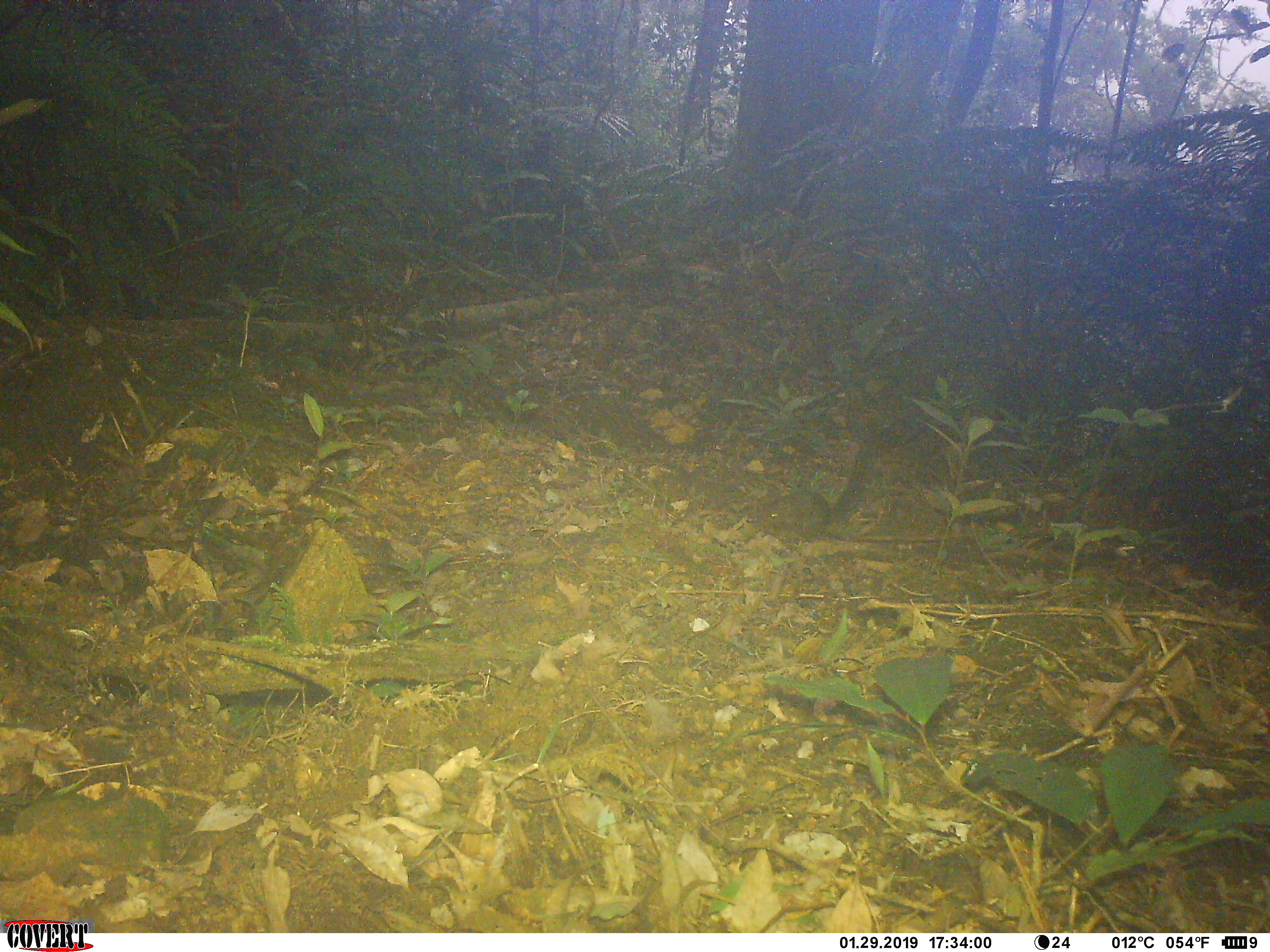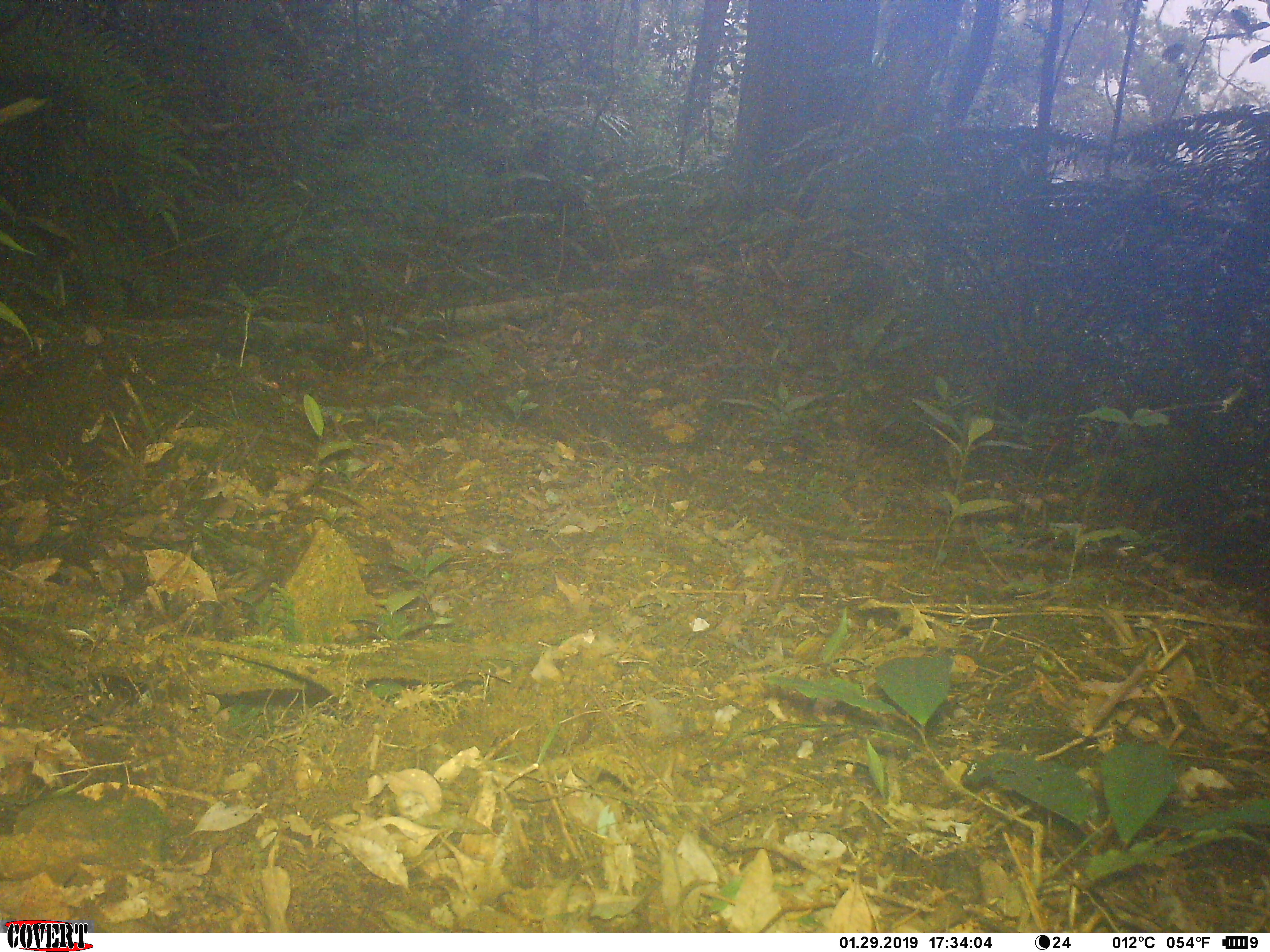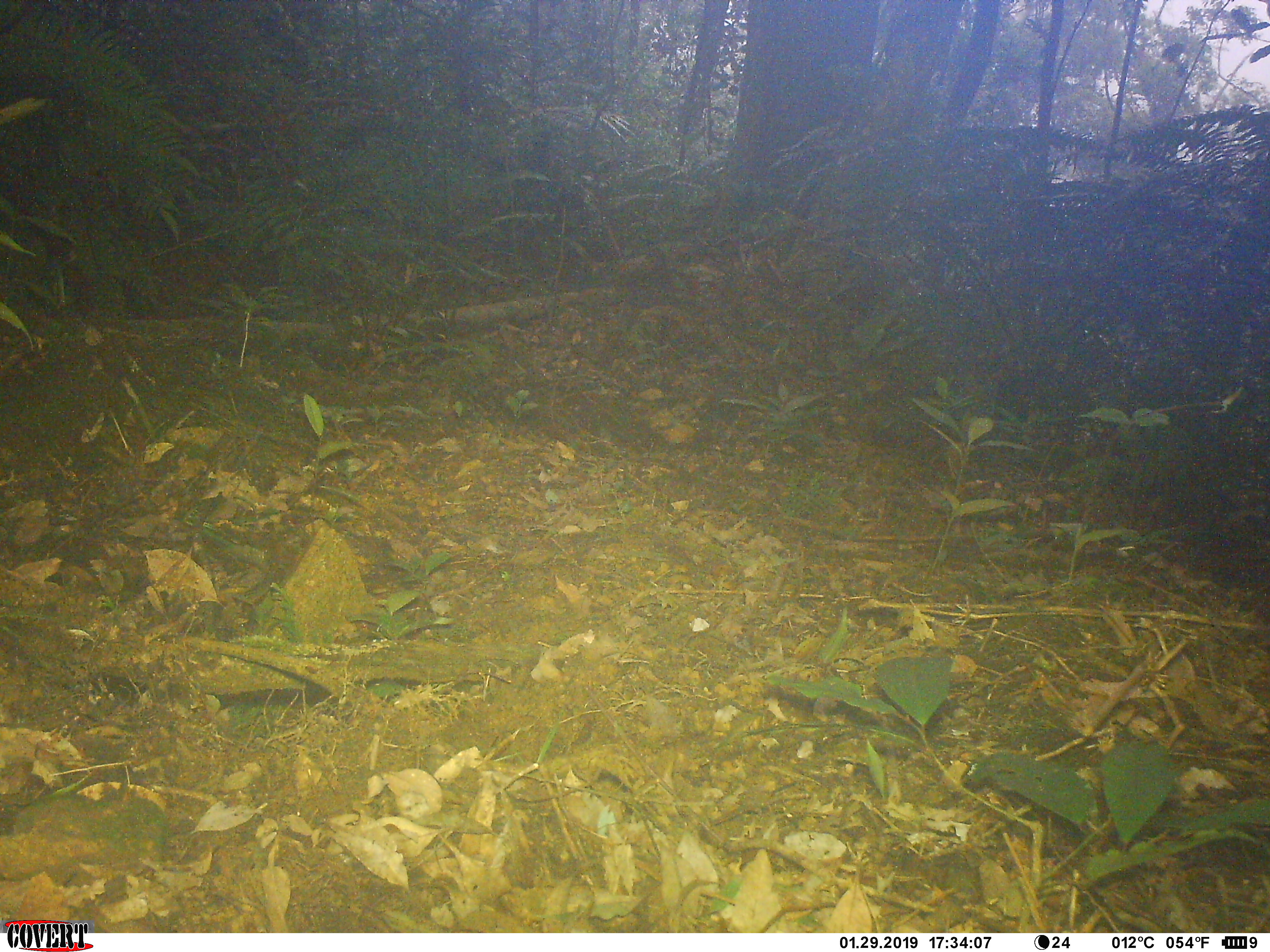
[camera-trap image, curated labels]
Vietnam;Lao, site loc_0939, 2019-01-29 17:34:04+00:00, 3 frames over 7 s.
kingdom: Animalia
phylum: Chordata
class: Mammalia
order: Rodentia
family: Sciuridae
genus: Dremomys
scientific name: Dremomys rufigenis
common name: red-cheeked squirrel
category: red cheeked squirrel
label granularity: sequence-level